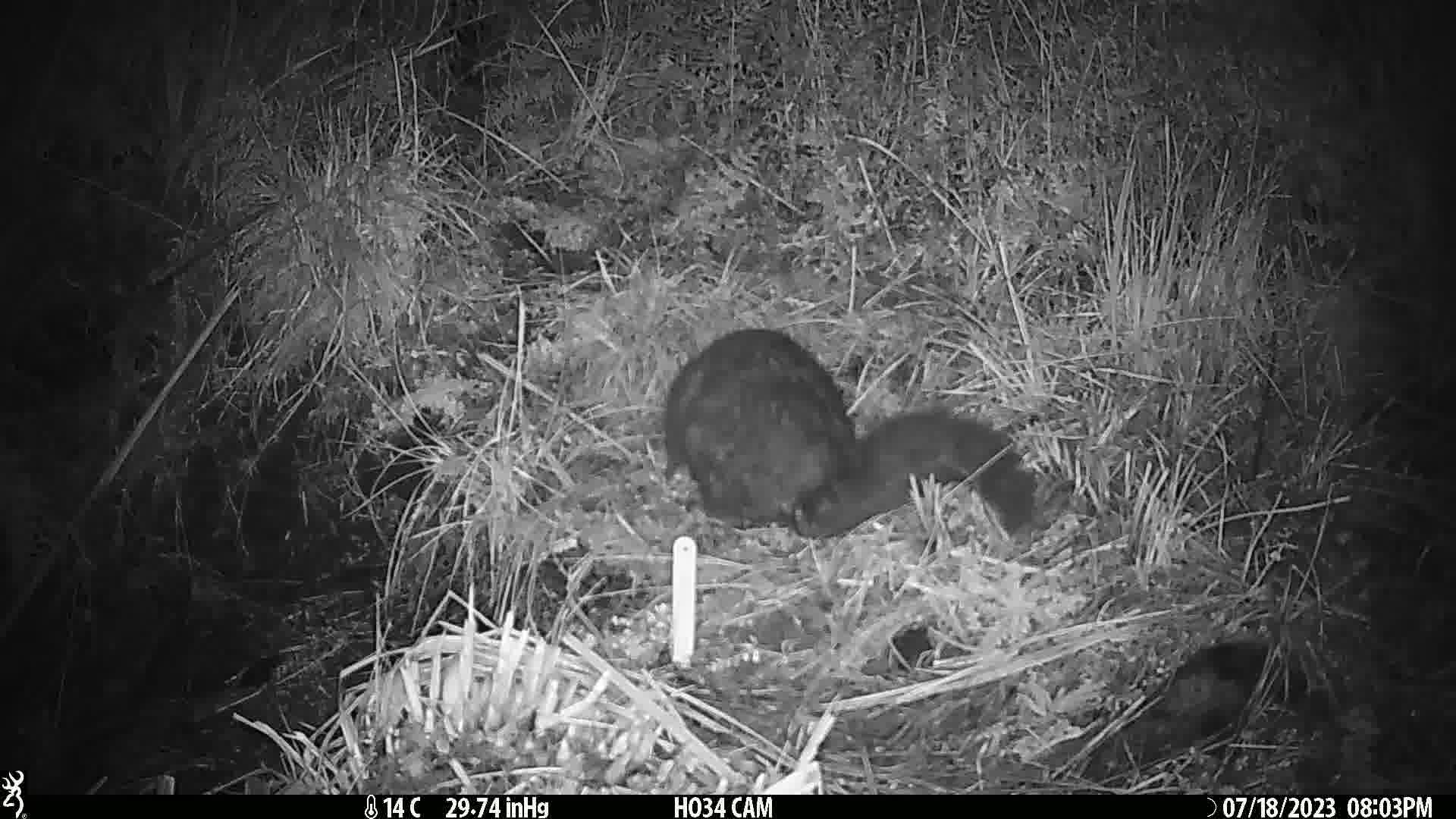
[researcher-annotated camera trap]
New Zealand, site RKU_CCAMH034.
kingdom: Animalia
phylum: Chordata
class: Mammalia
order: Diprotodontia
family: Phalangeridae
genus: Trichosurus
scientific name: Trichosurus vulpecula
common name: common brushtail possum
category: possum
Possum (common brushtail possum) (Trichosurus vulpecula).